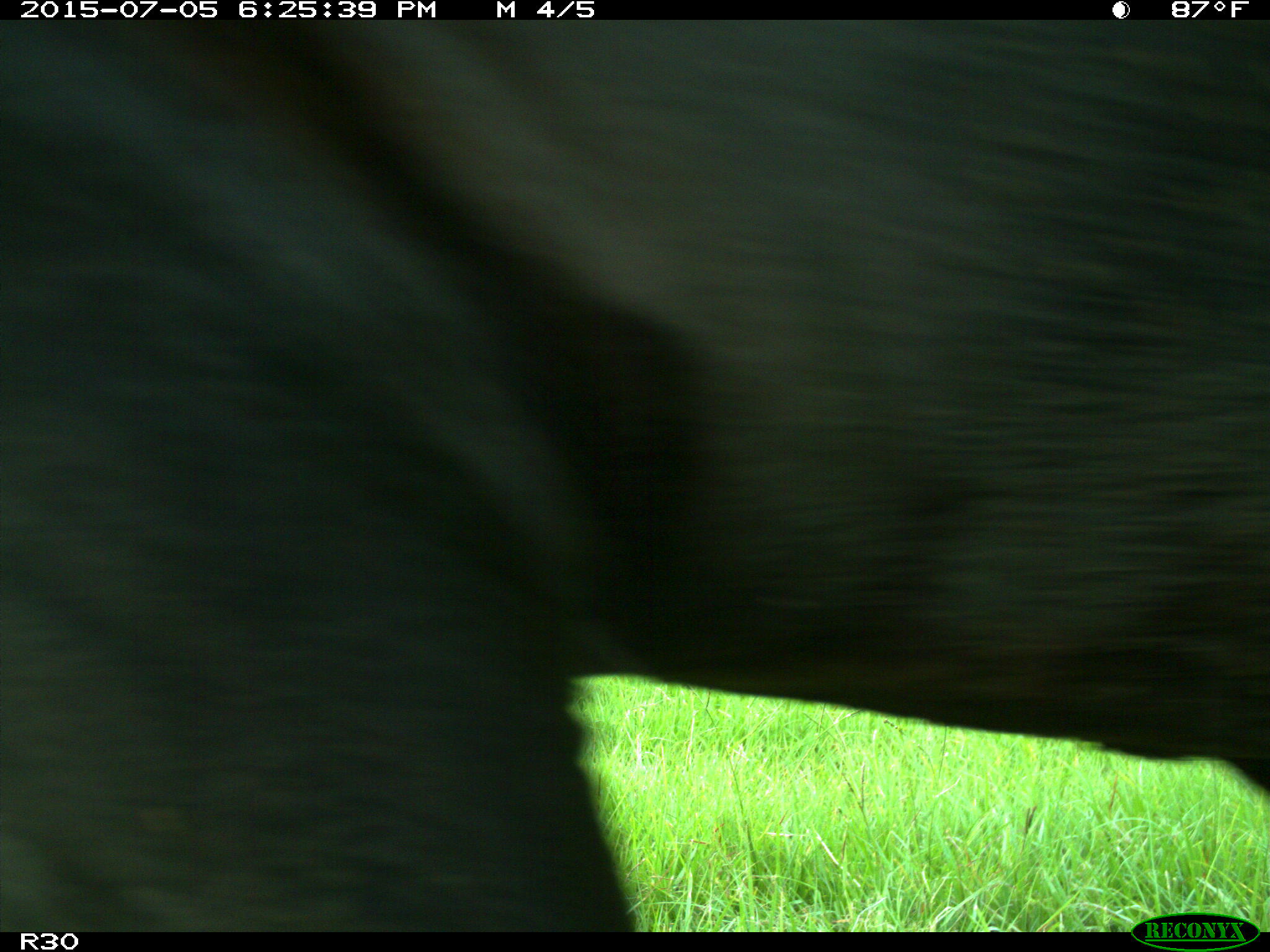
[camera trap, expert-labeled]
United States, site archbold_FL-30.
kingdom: Animalia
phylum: Chordata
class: Mammalia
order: Artiodactyla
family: Bovidae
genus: Bos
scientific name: Bos taurus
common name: domestic cow